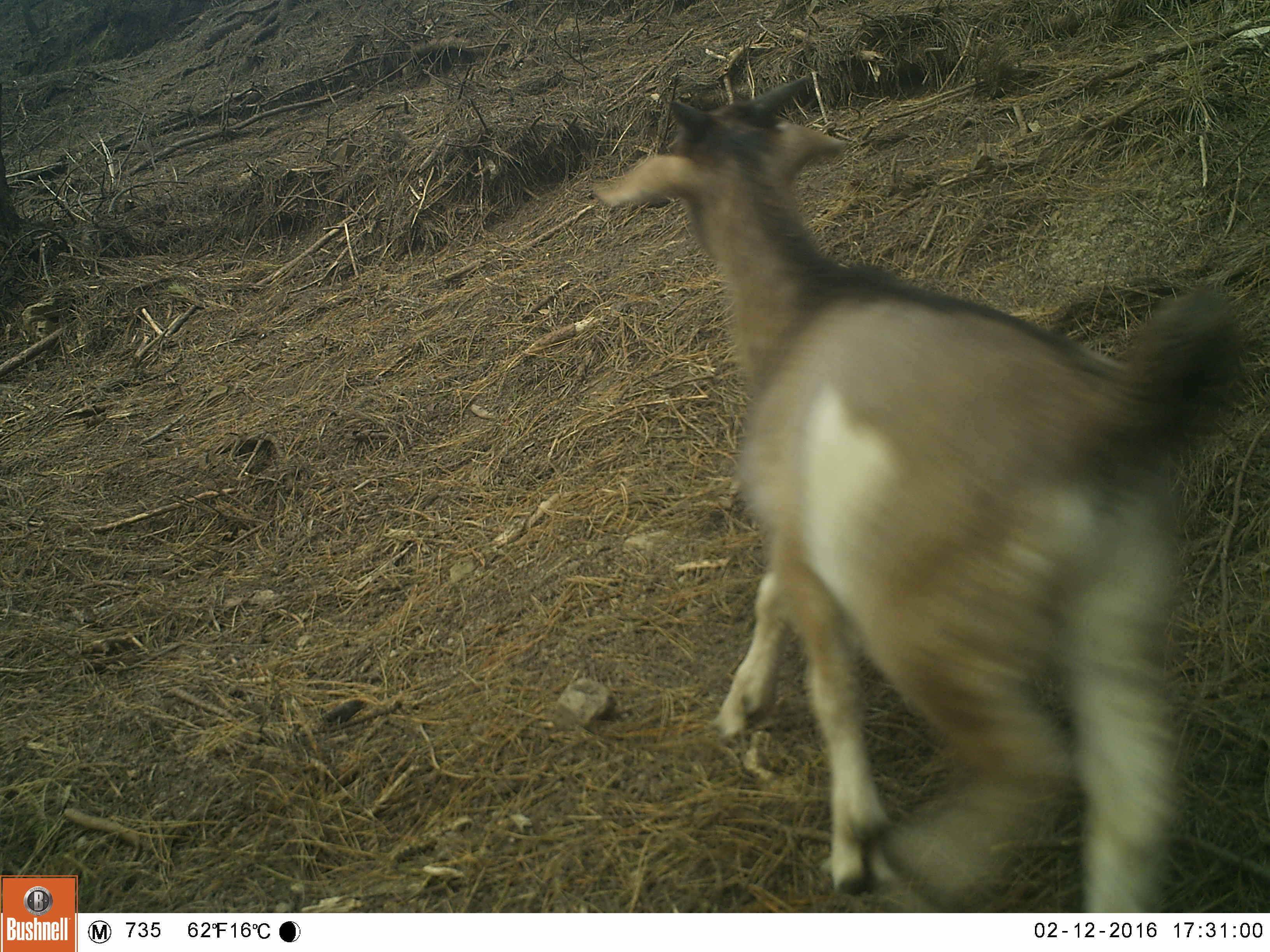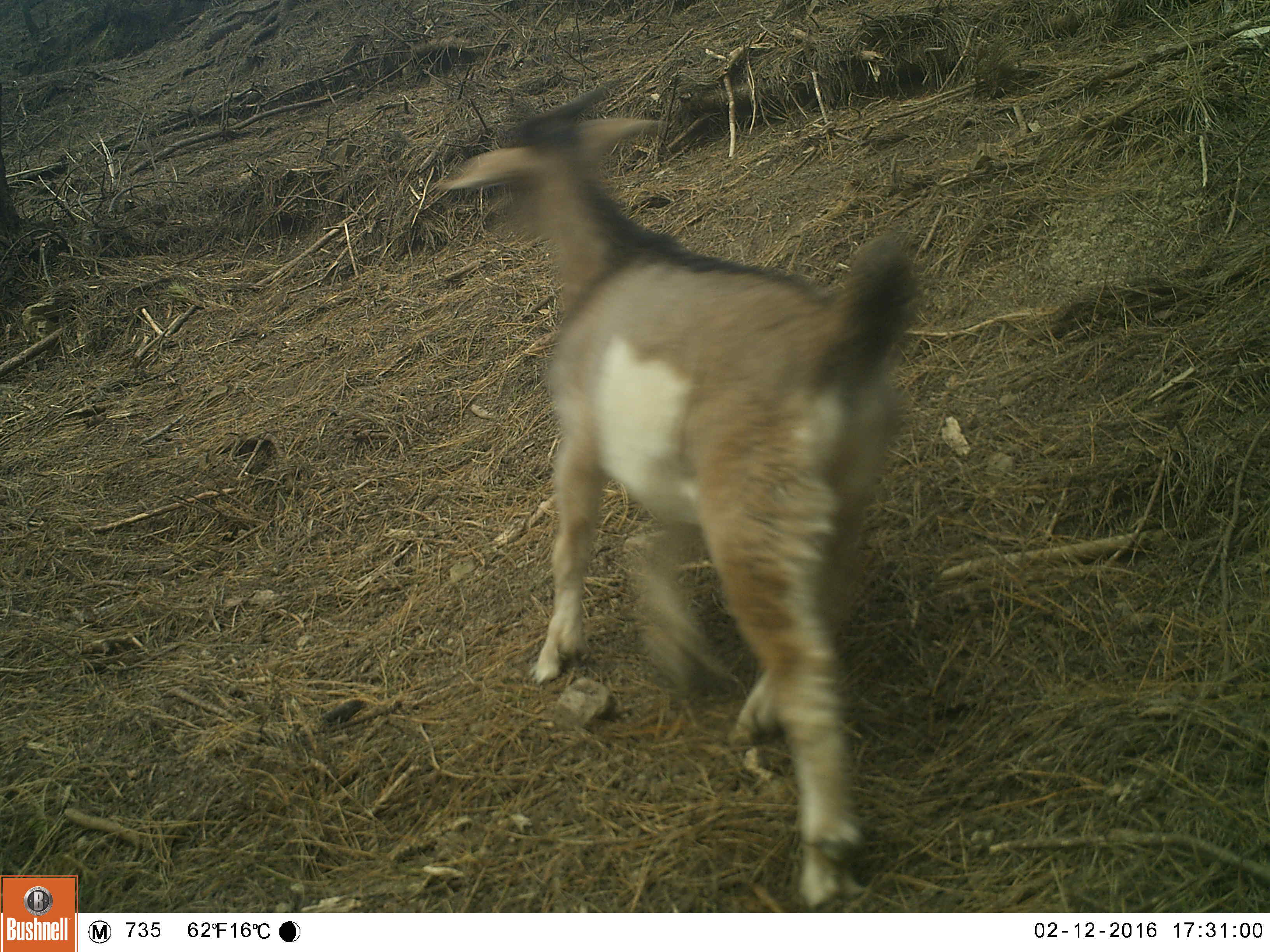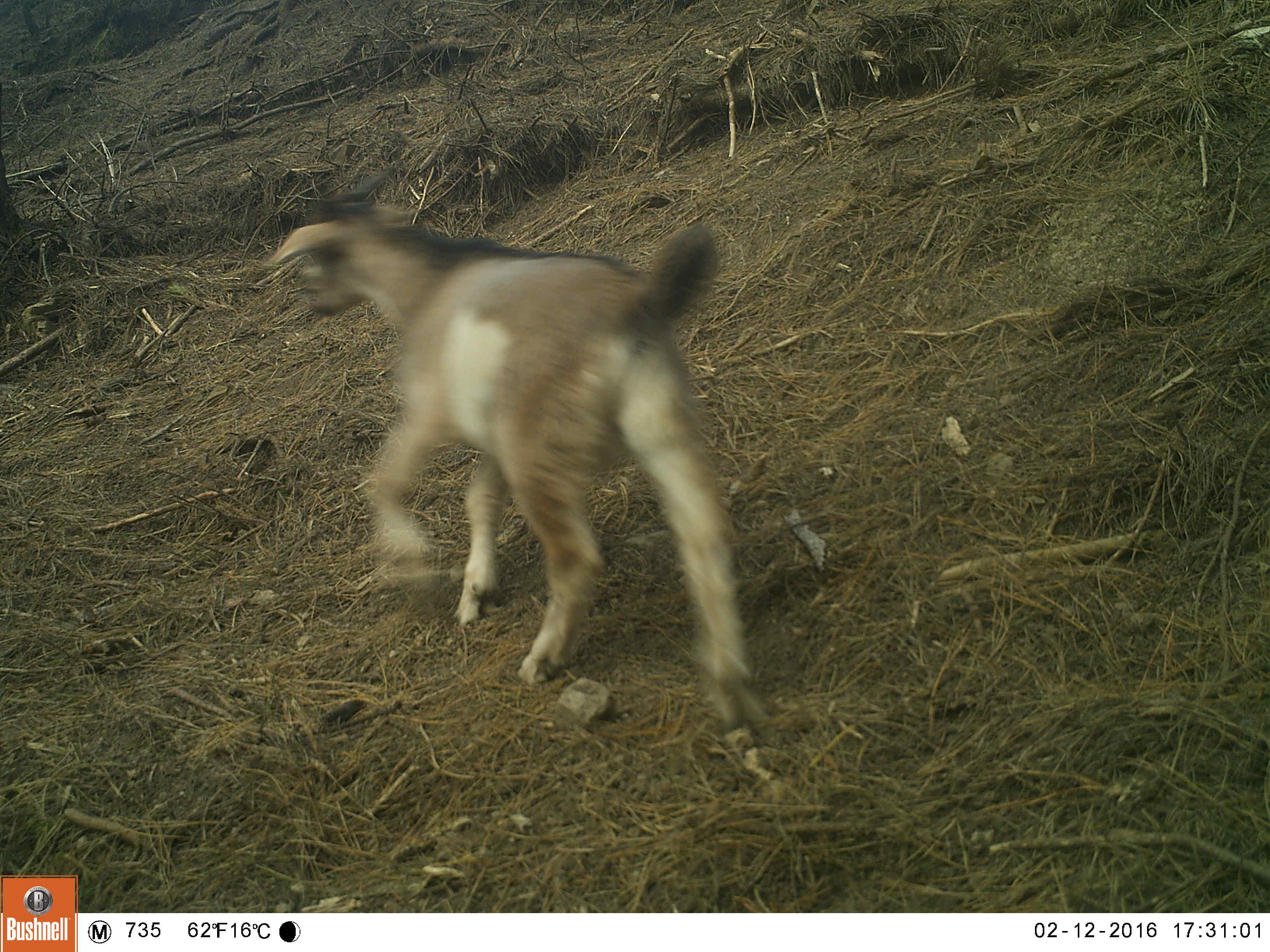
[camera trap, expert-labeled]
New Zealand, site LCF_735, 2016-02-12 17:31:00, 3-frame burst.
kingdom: Animalia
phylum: Chordata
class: Mammalia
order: Artiodactyla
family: Bovidae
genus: Capra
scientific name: Capra hircus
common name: goat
Goat (Capra hircus).